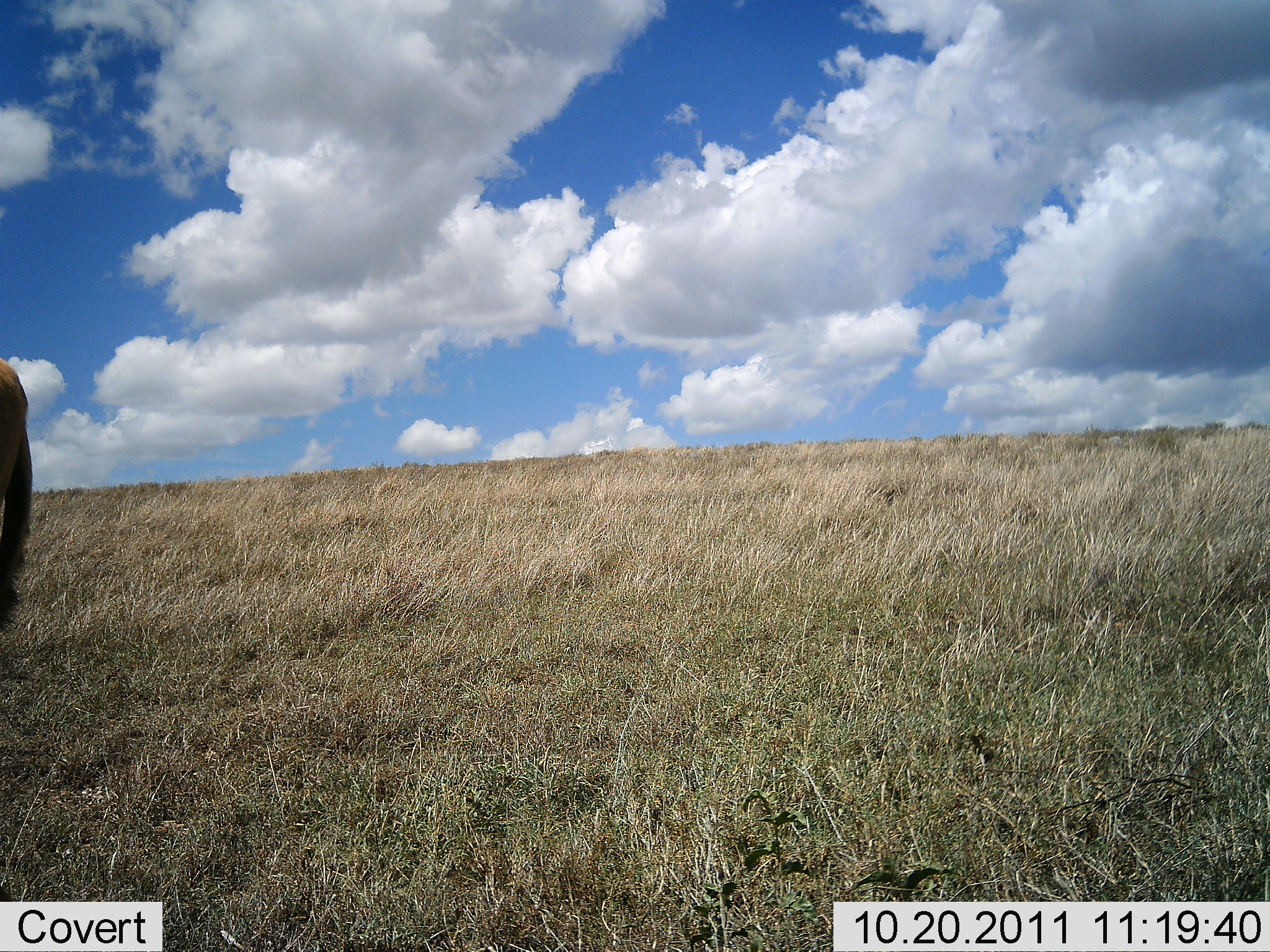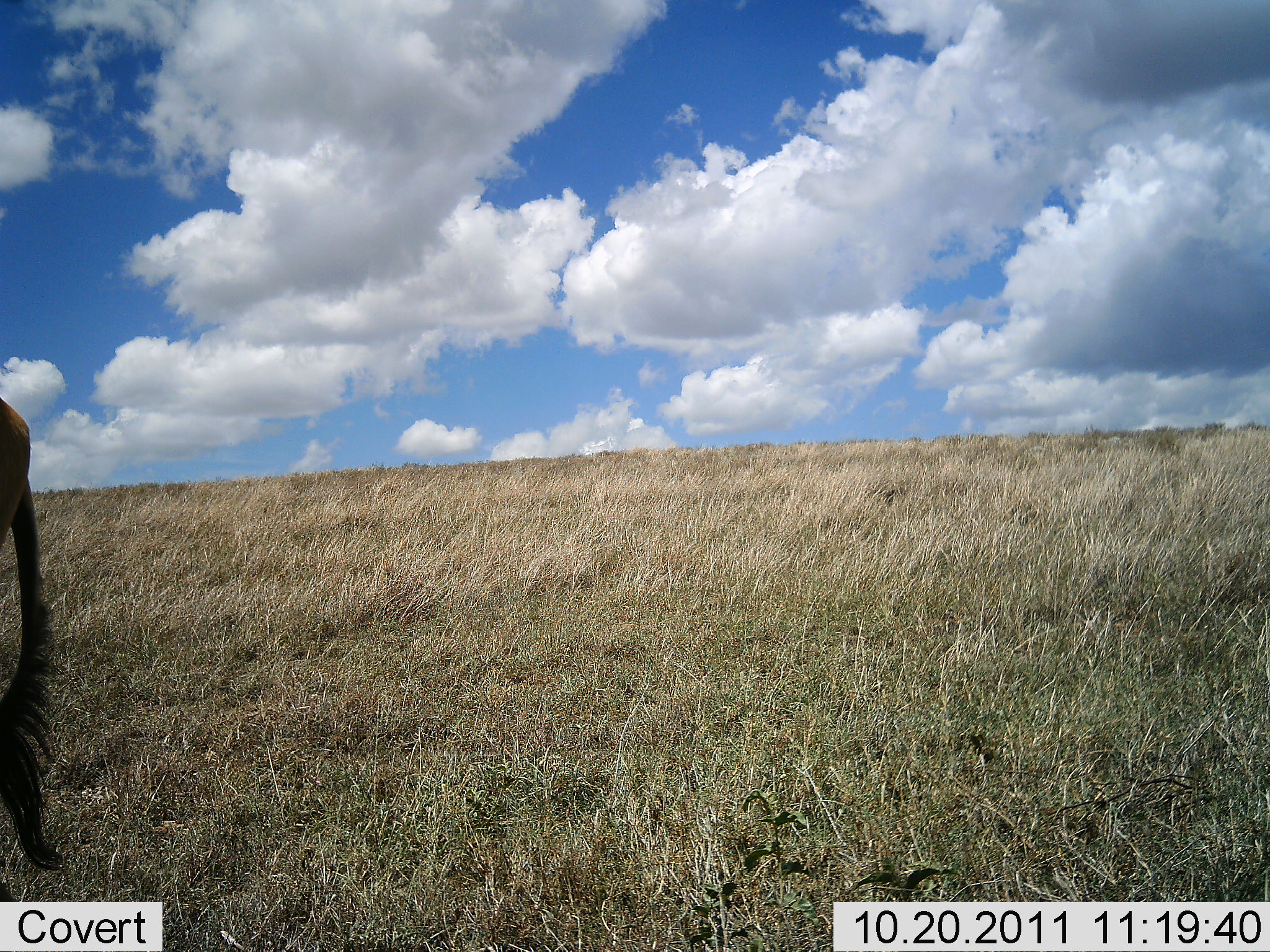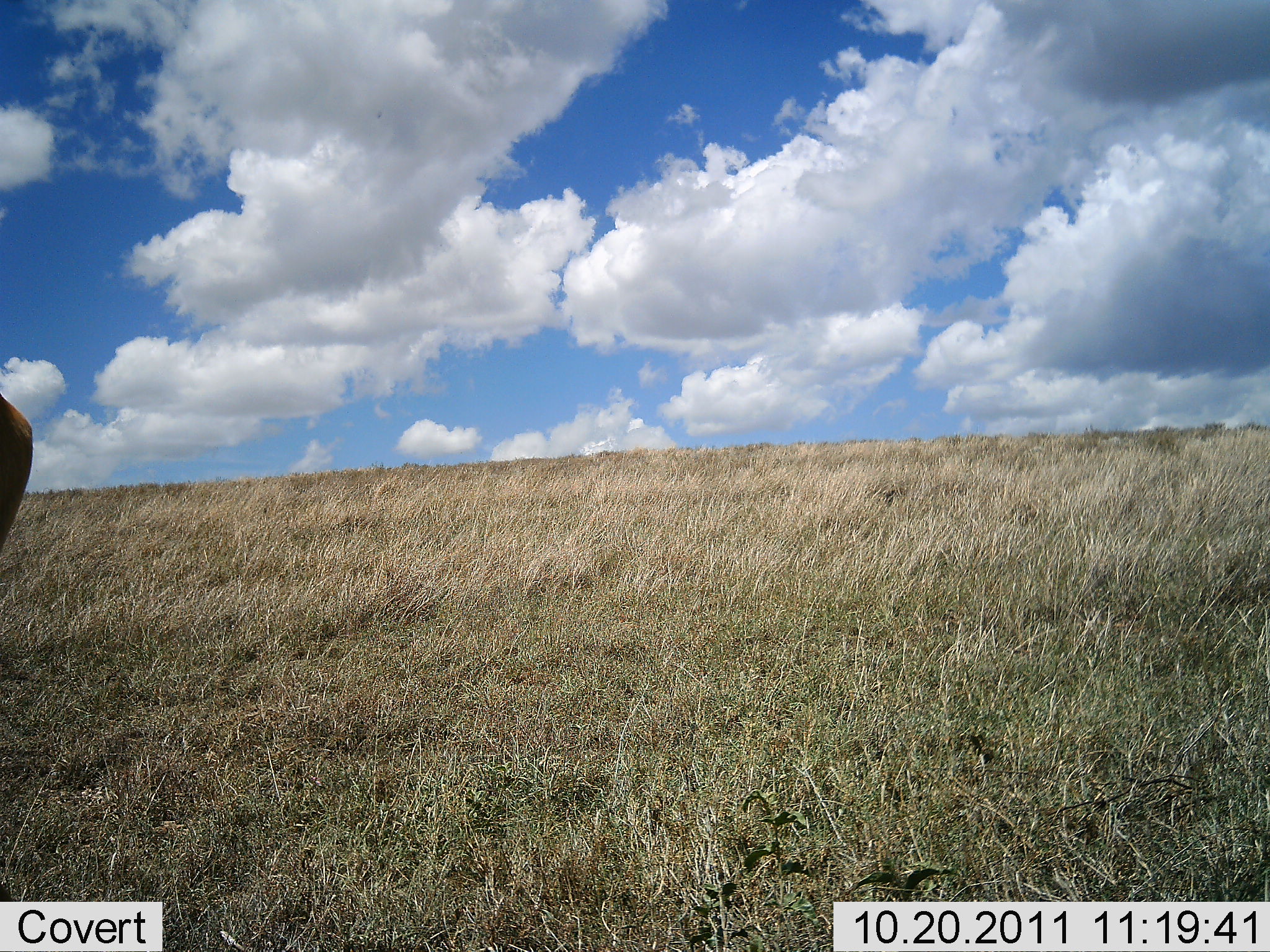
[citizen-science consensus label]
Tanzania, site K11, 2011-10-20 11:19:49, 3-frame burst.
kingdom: Animalia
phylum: Chordata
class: Mammalia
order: Artiodactyla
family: Bovidae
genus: Connochaetes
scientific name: Connochaetes taurinus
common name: blue wildebeest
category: wildebeest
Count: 1.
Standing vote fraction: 73%.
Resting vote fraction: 0%.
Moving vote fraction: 27%.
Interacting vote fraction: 0%.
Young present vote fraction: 0%.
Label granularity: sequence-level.